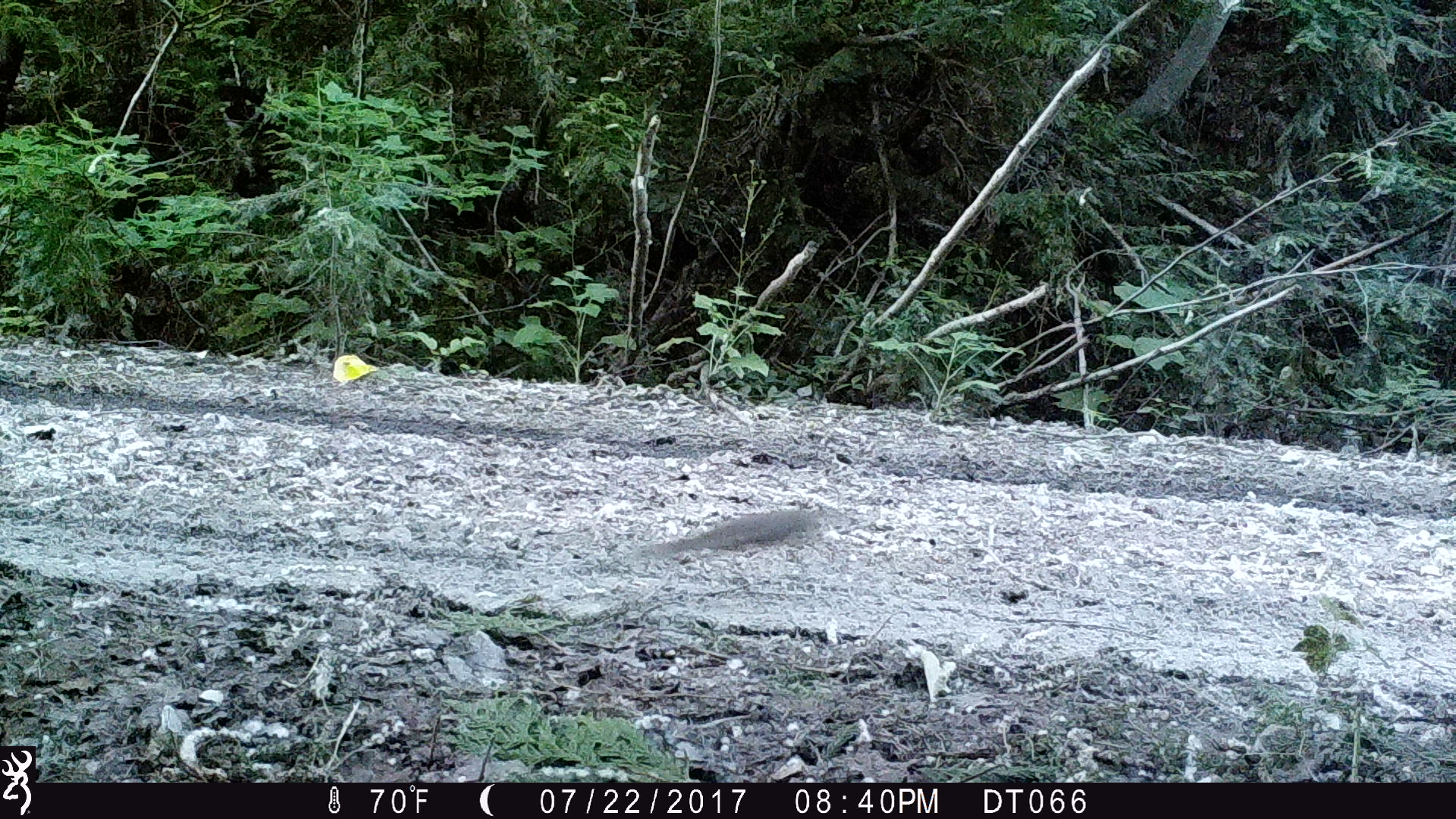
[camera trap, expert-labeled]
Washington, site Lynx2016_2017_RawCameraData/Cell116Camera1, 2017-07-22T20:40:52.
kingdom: Animalia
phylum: Chordata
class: Mammalia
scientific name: Mammalia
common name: small mammal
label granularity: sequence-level